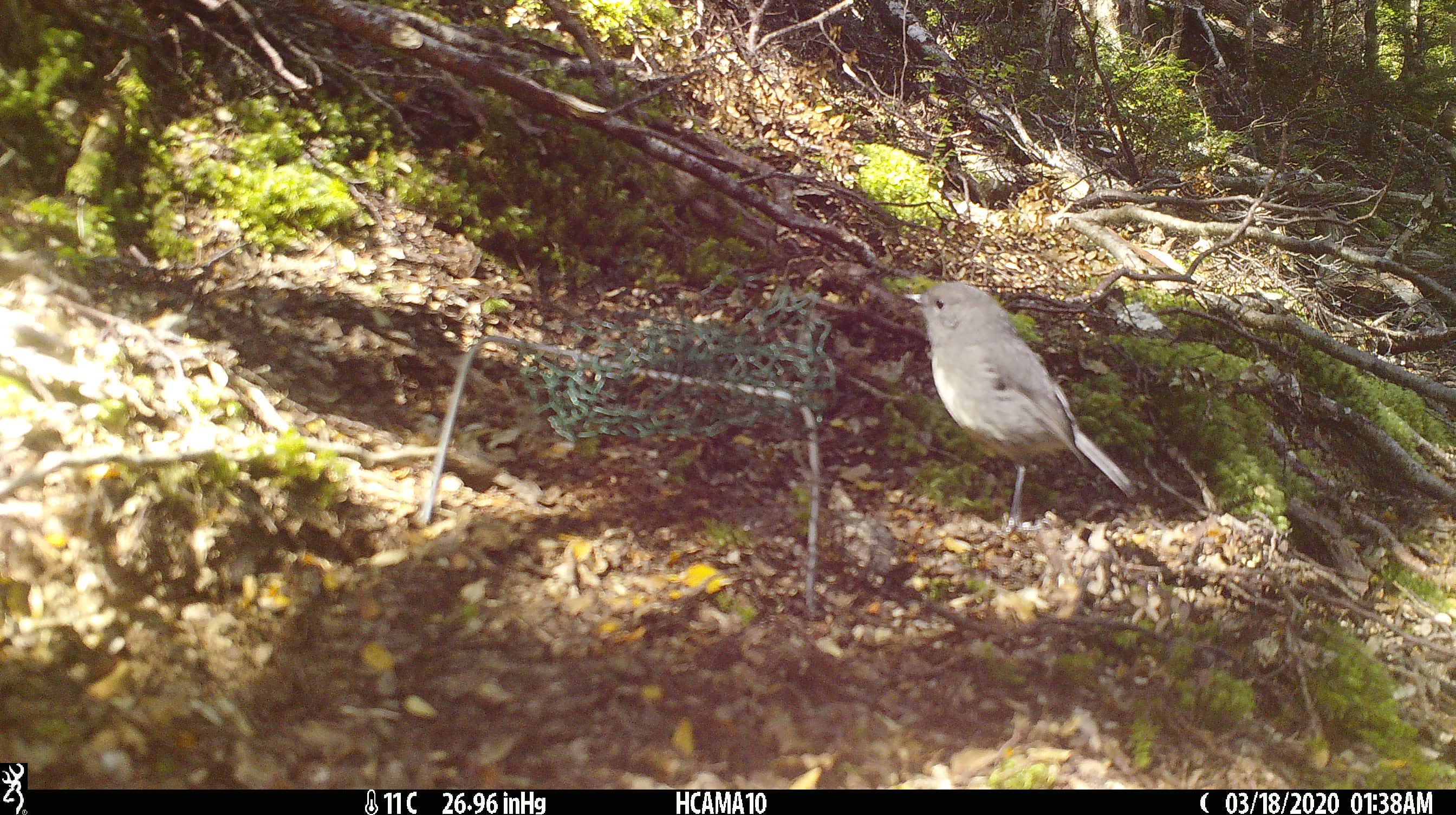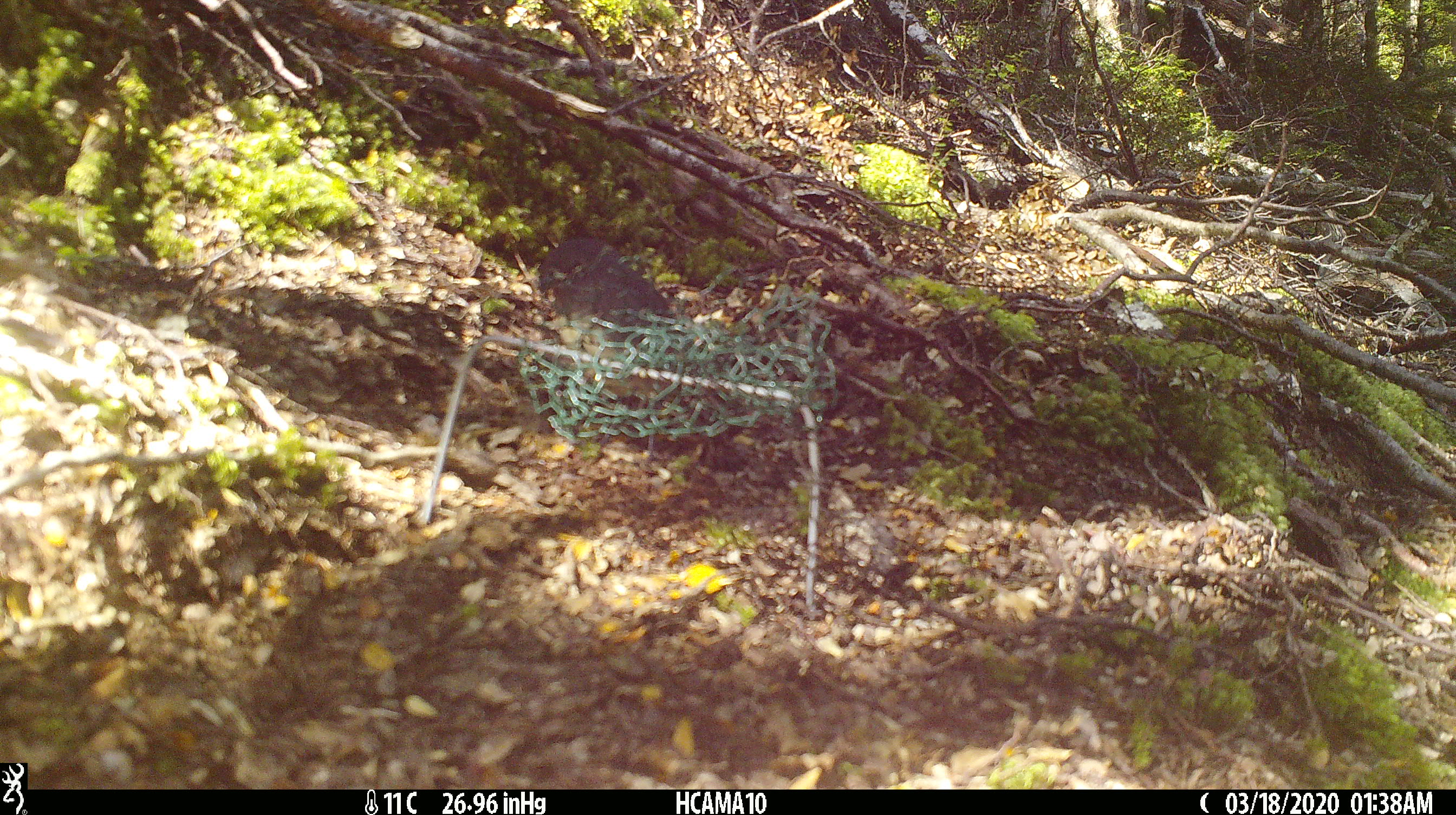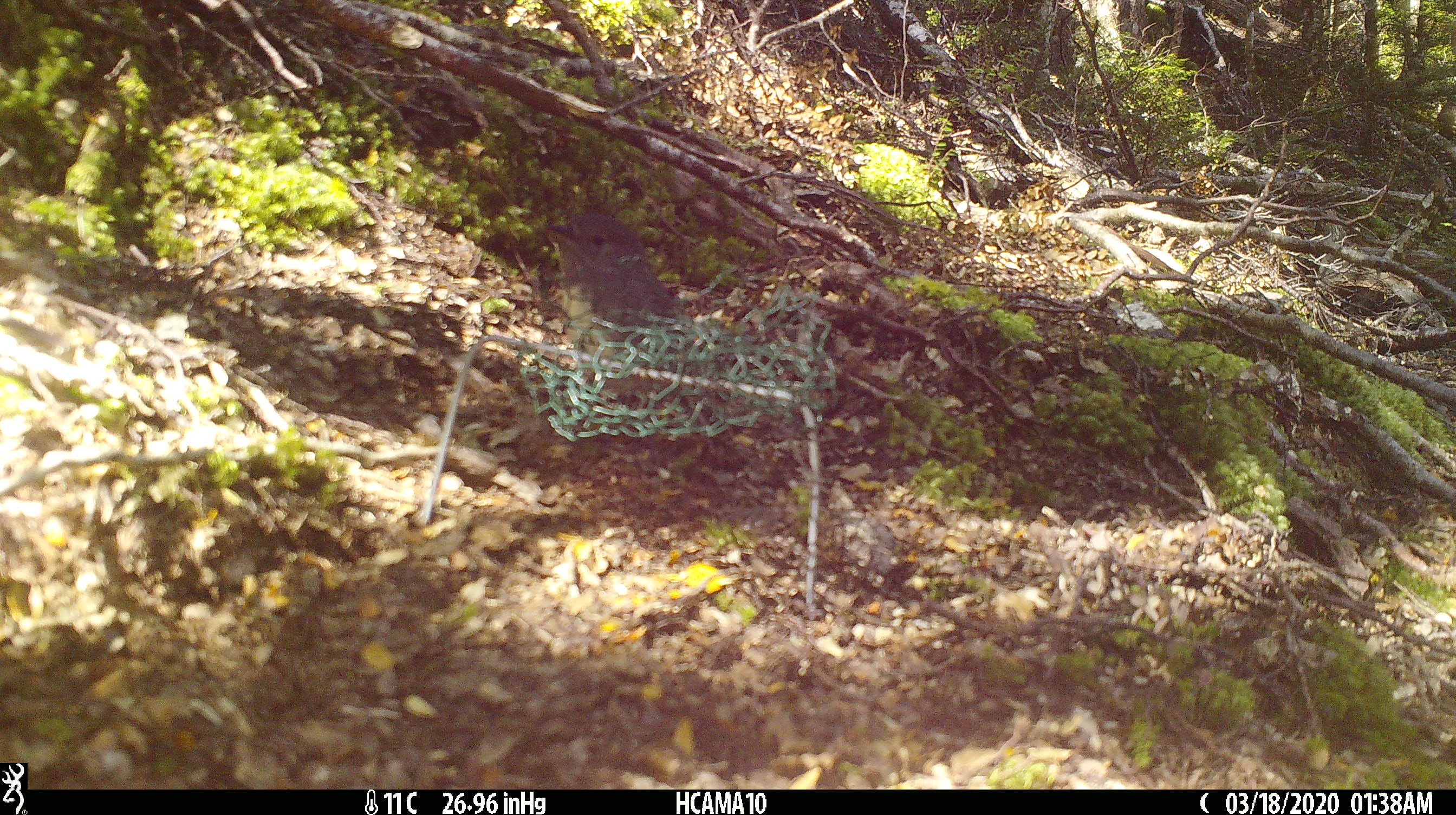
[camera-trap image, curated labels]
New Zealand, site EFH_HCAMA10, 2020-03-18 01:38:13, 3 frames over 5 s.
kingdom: Animalia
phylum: Chordata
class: Aves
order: Passeriformes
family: Petroicidae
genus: Petroica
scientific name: Petroica australis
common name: new zealand robin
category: robin